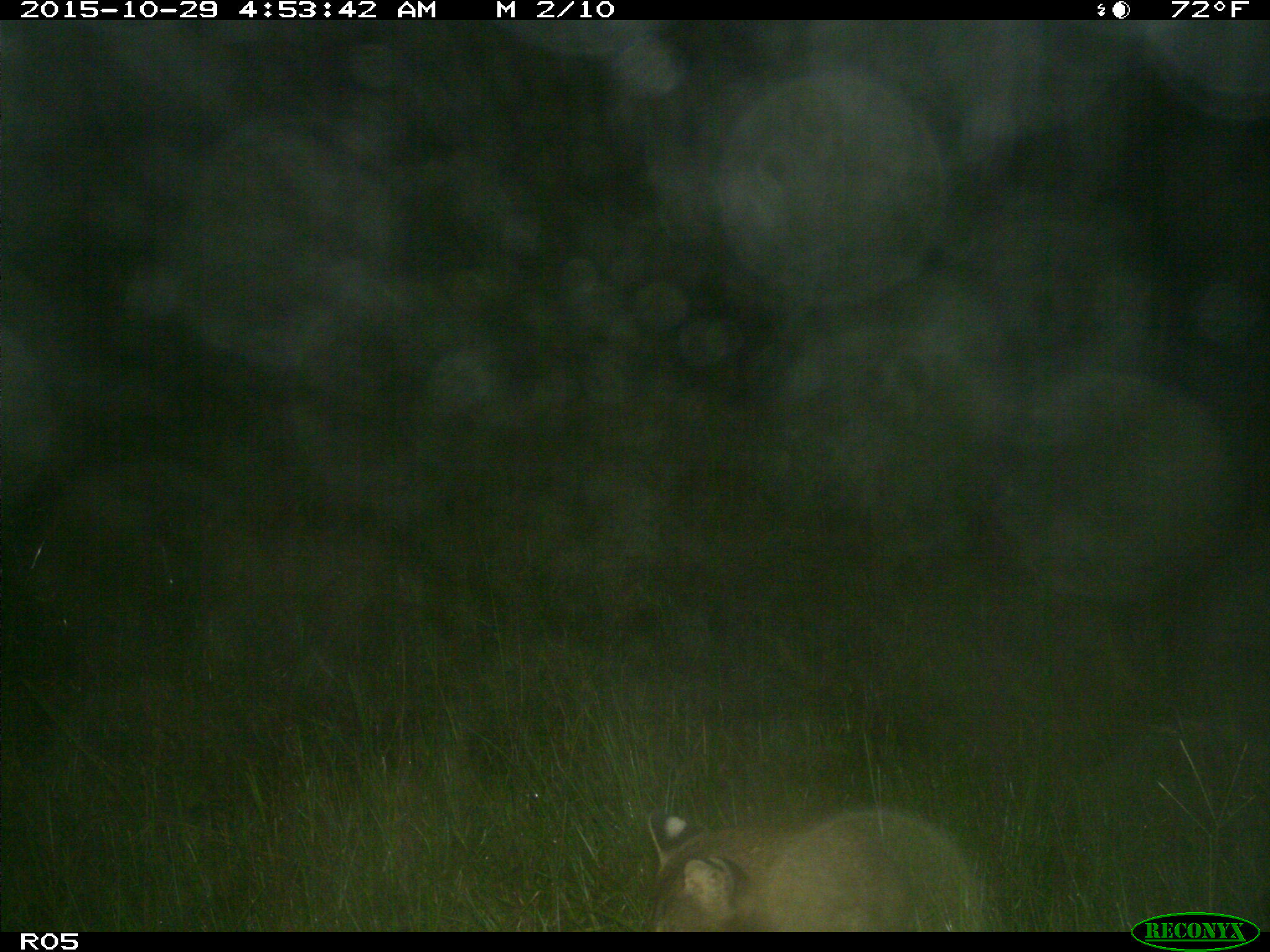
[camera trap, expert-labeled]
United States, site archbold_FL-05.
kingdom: Animalia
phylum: Chordata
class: Mammalia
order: Carnivora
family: Felidae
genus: Lynx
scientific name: Lynx rufus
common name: bobcat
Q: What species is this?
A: Lynx rufus (bobcat).